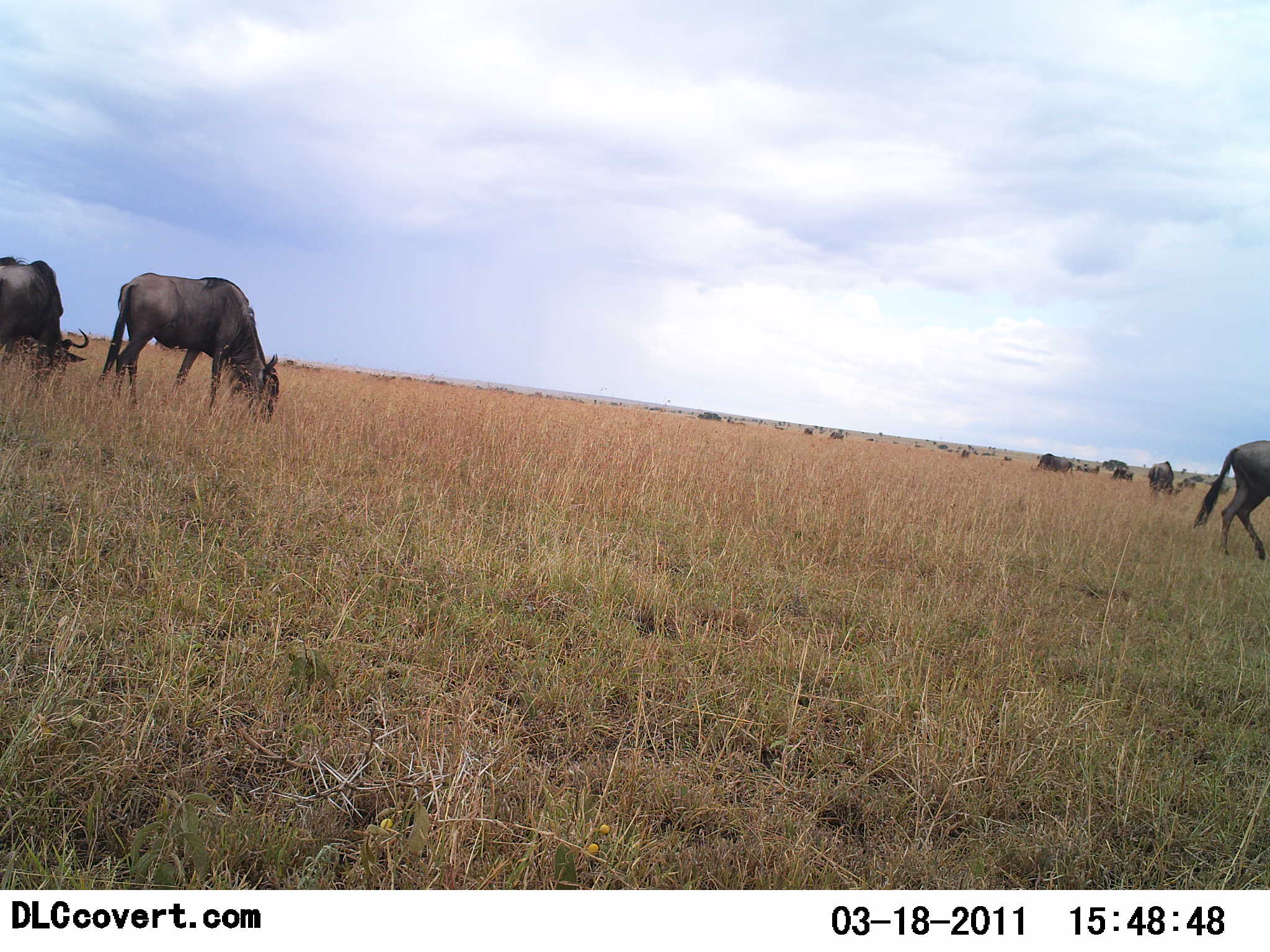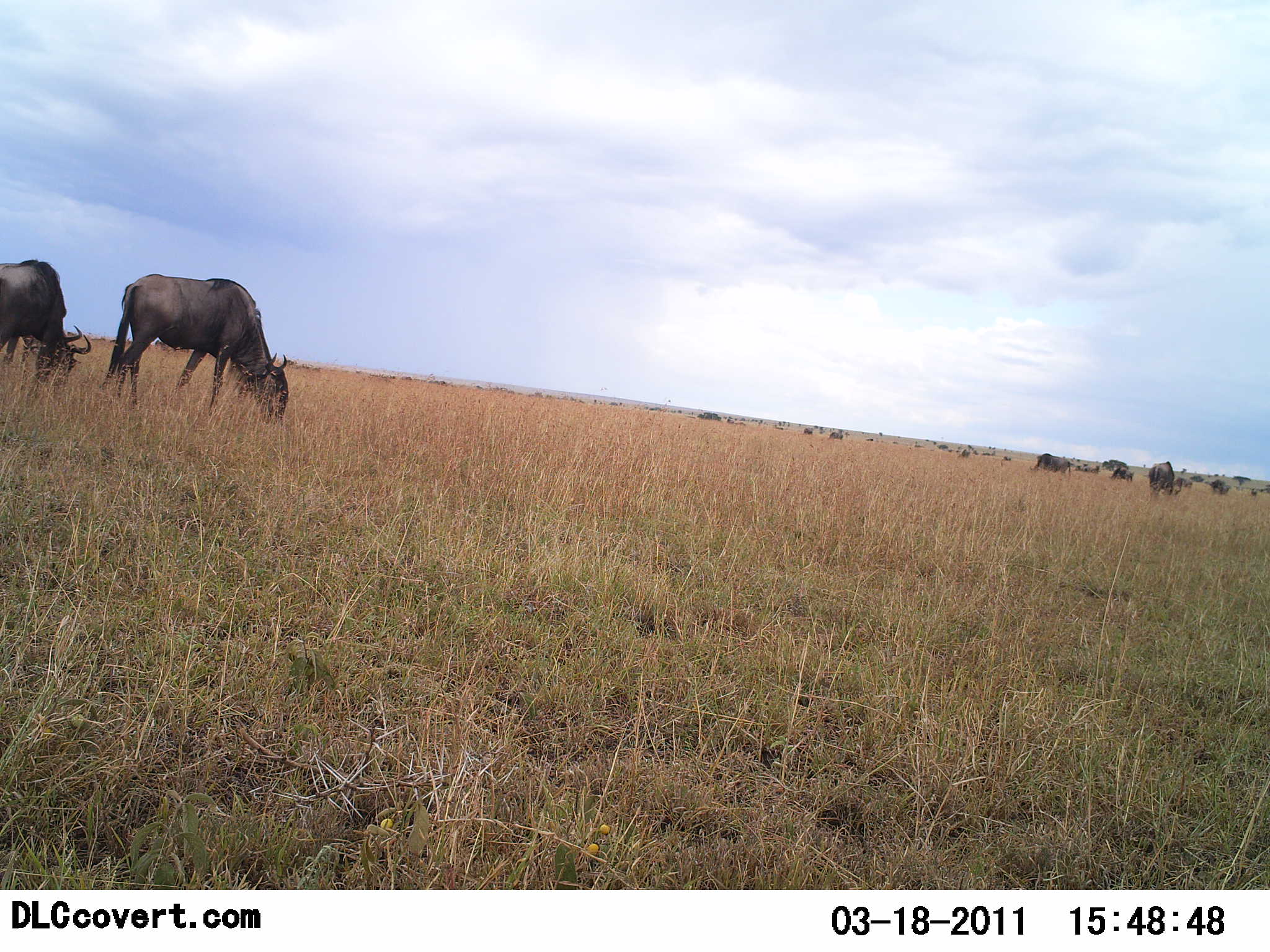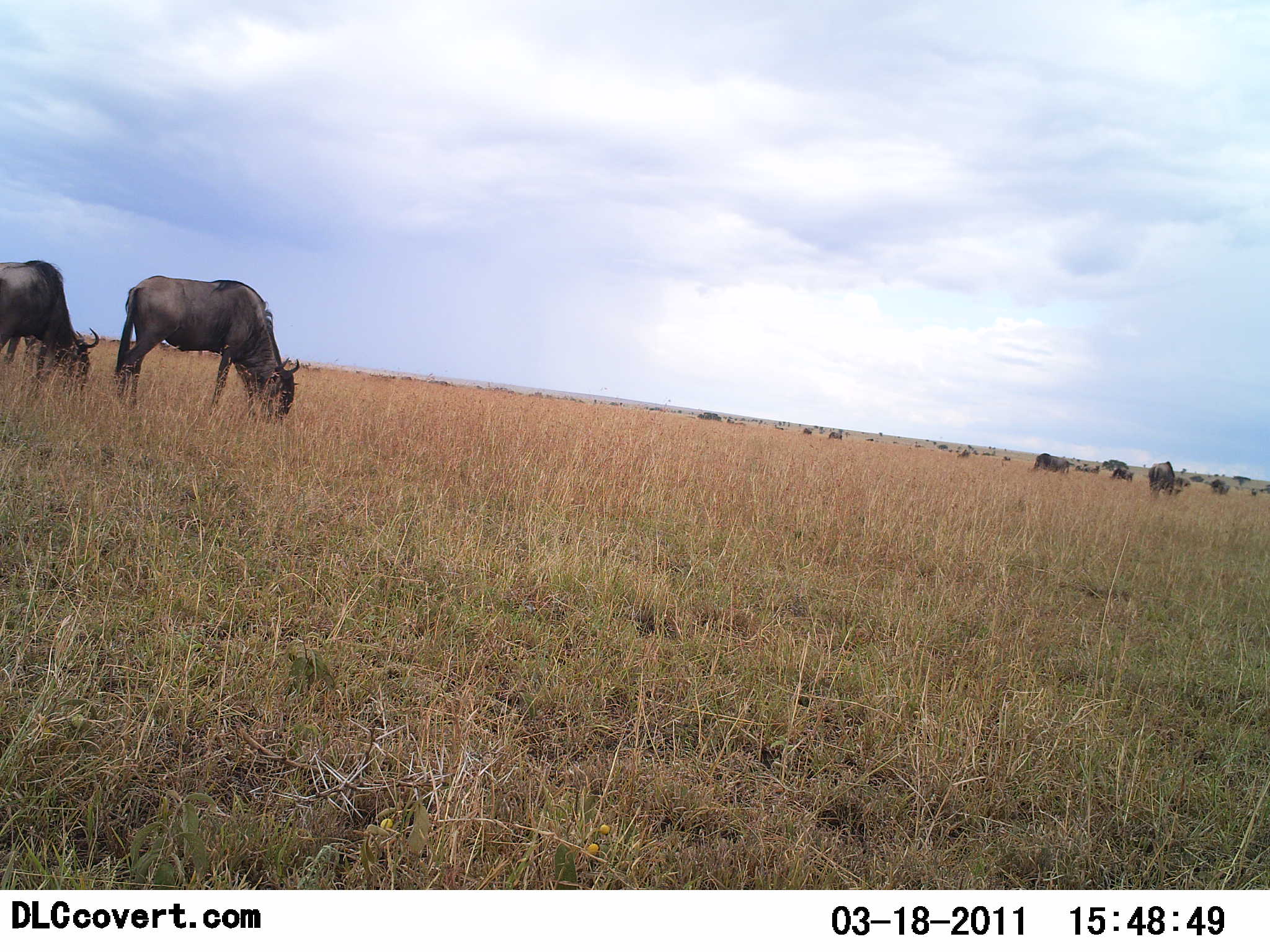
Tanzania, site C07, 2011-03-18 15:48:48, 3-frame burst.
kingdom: Animalia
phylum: Chordata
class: Mammalia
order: Artiodactyla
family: Bovidae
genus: Connochaetes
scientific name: Connochaetes taurinus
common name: blue wildebeest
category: wildebeest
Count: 11-50.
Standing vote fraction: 36%.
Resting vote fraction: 18%.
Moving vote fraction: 18%.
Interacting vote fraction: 0%.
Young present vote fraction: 0%.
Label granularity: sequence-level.